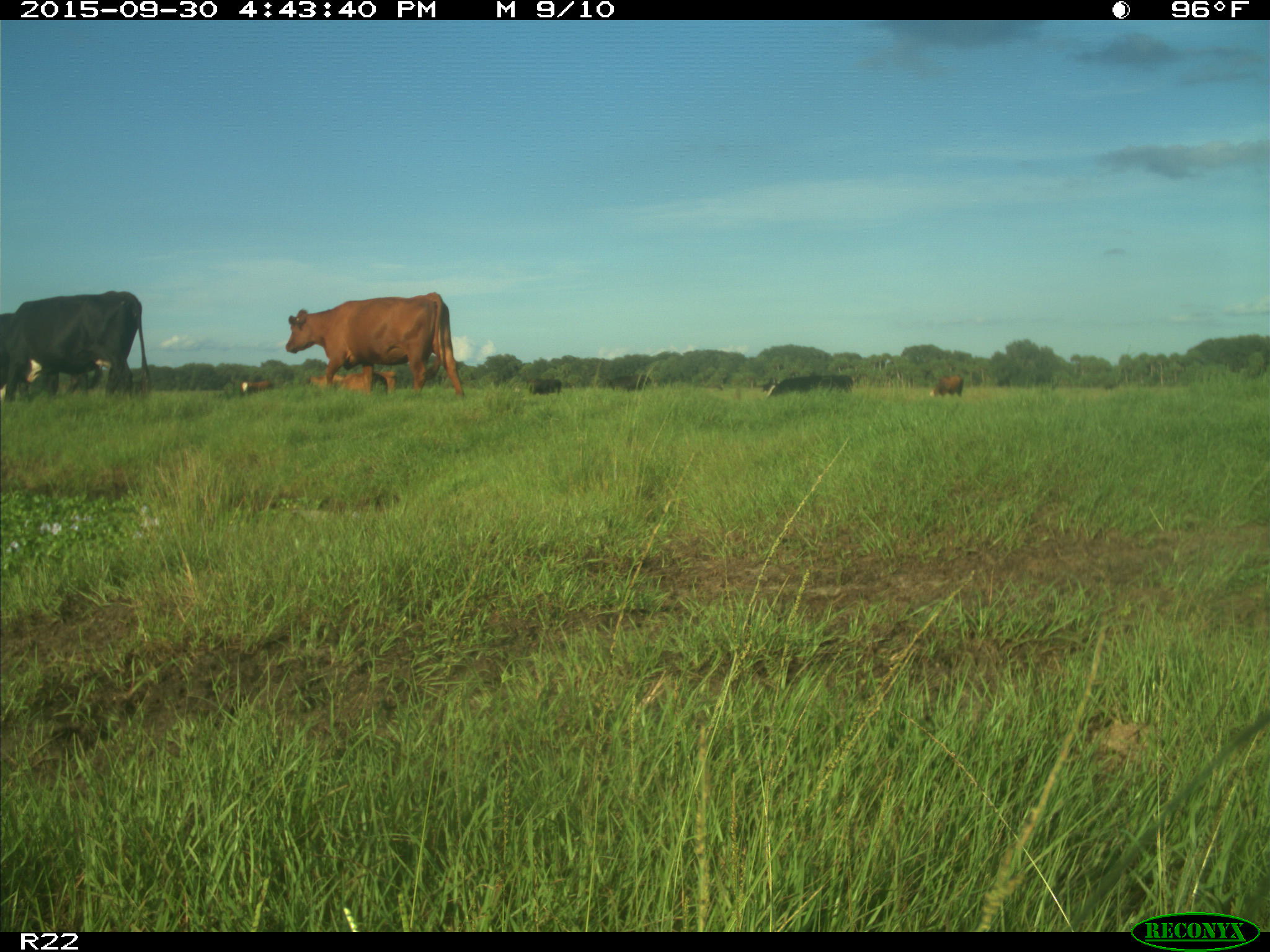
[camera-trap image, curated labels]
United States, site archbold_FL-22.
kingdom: Animalia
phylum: Chordata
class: Mammalia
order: Artiodactyla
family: Bovidae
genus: Bos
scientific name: Bos taurus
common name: domestic cow